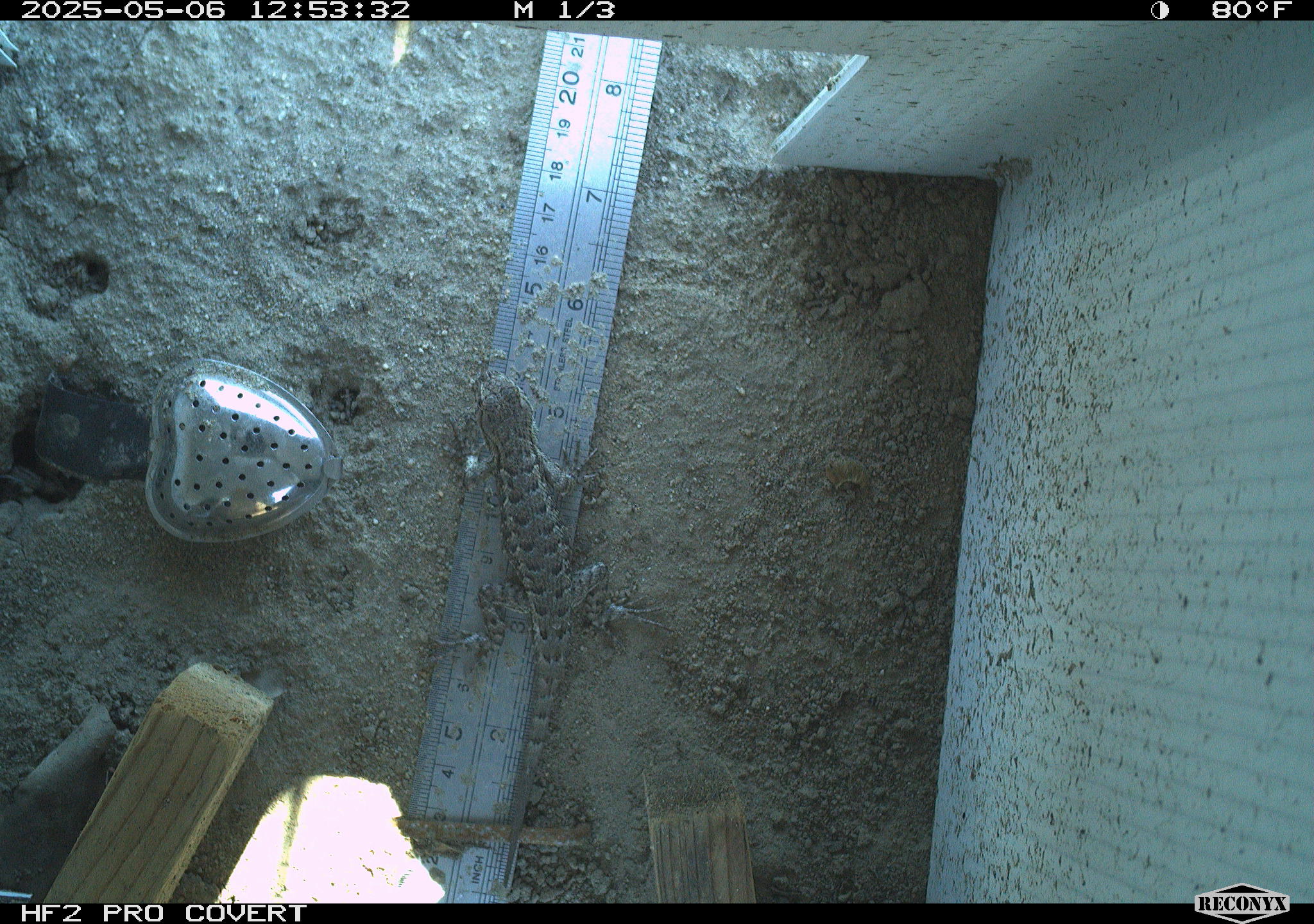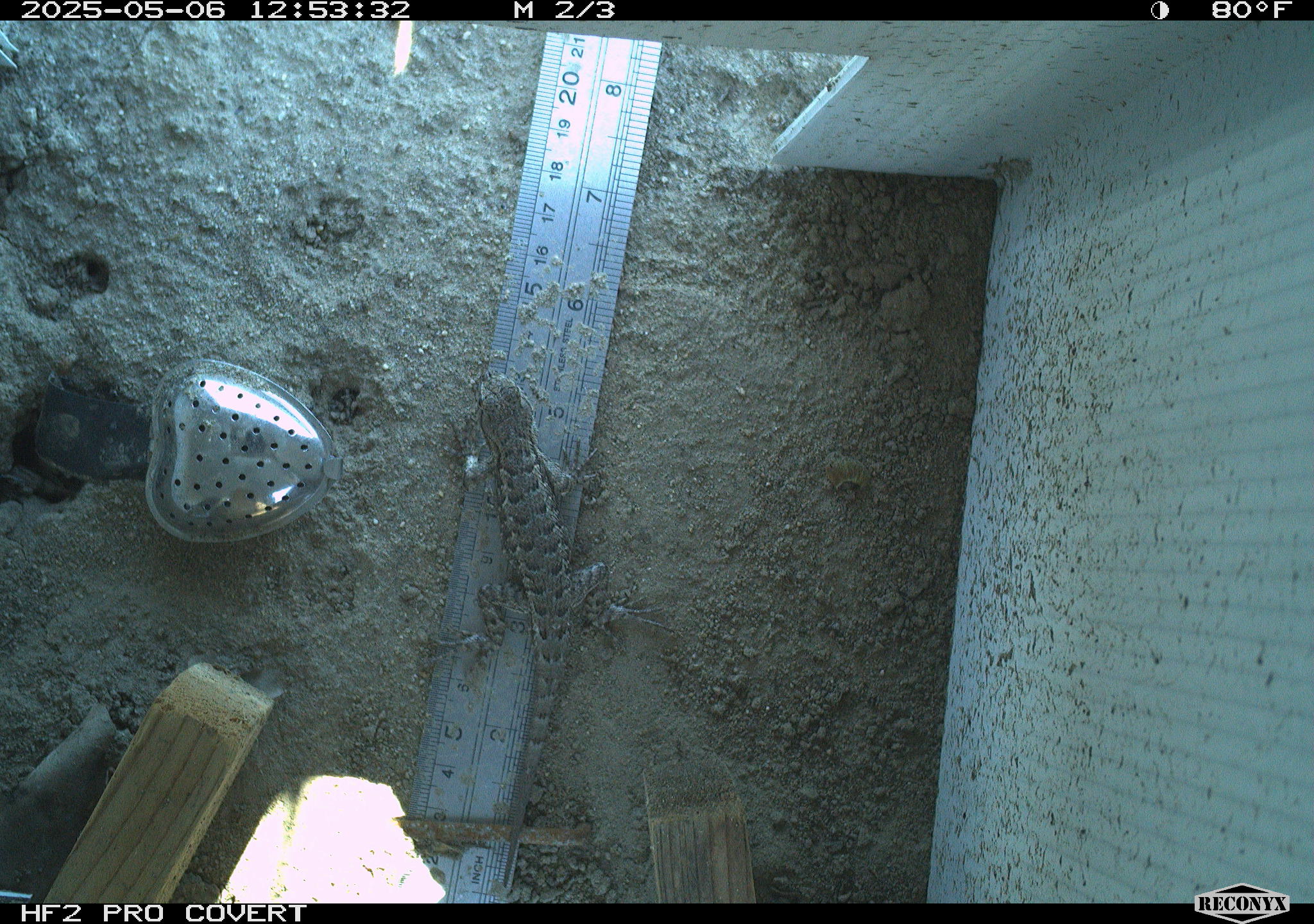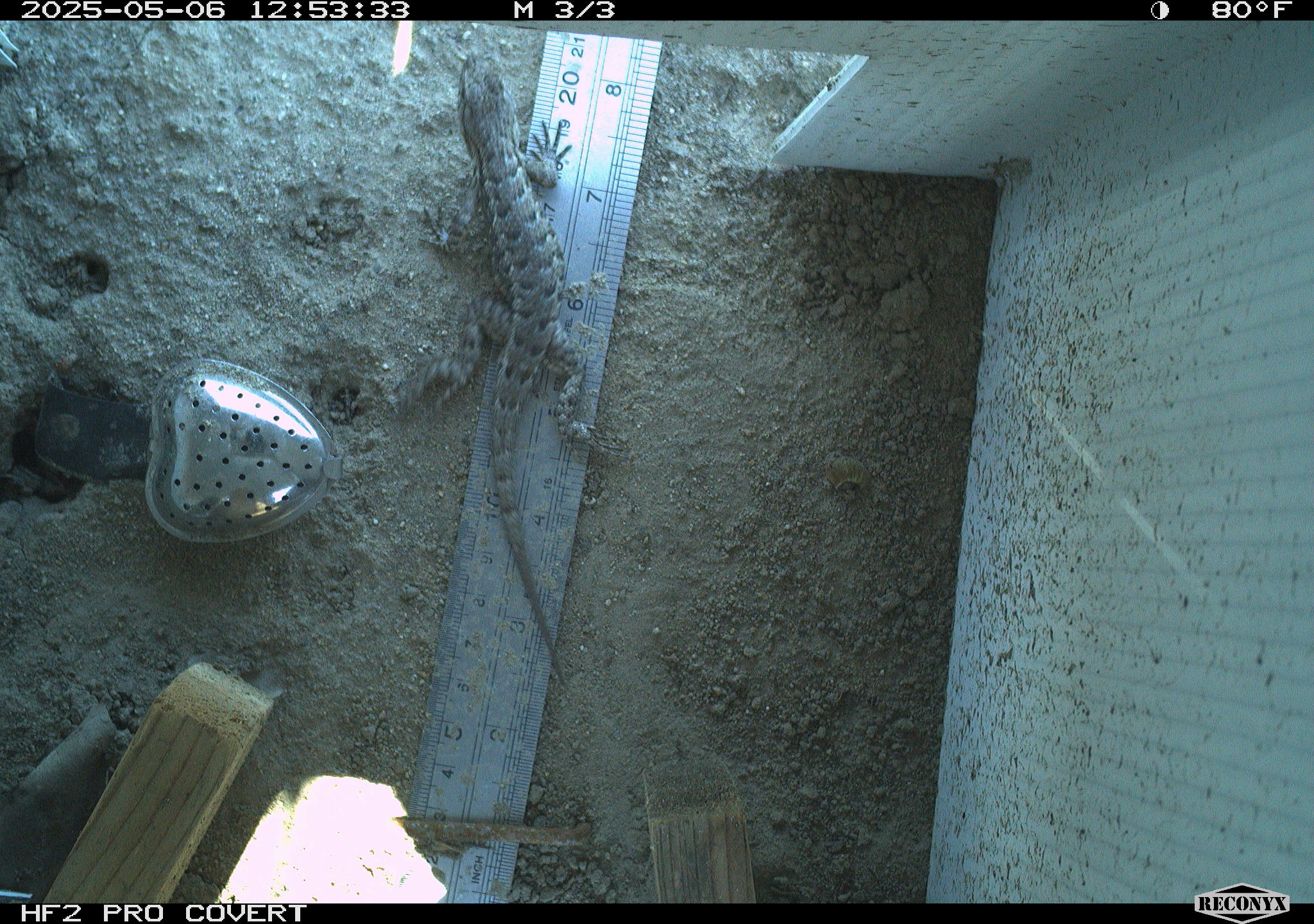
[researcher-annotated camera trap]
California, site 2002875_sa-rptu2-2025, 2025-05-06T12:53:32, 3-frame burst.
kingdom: Animalia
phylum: Chordata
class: Reptilia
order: Squamata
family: Phrynosomatidae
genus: Sceloporus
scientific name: Sceloporus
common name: spiny lizards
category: sceloporus species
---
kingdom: Animalia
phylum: Chordata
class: Reptilia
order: Squamata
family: Phrynosomatidae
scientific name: Phrynosomatidae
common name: north american spiny lizards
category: sceloporus/uta species